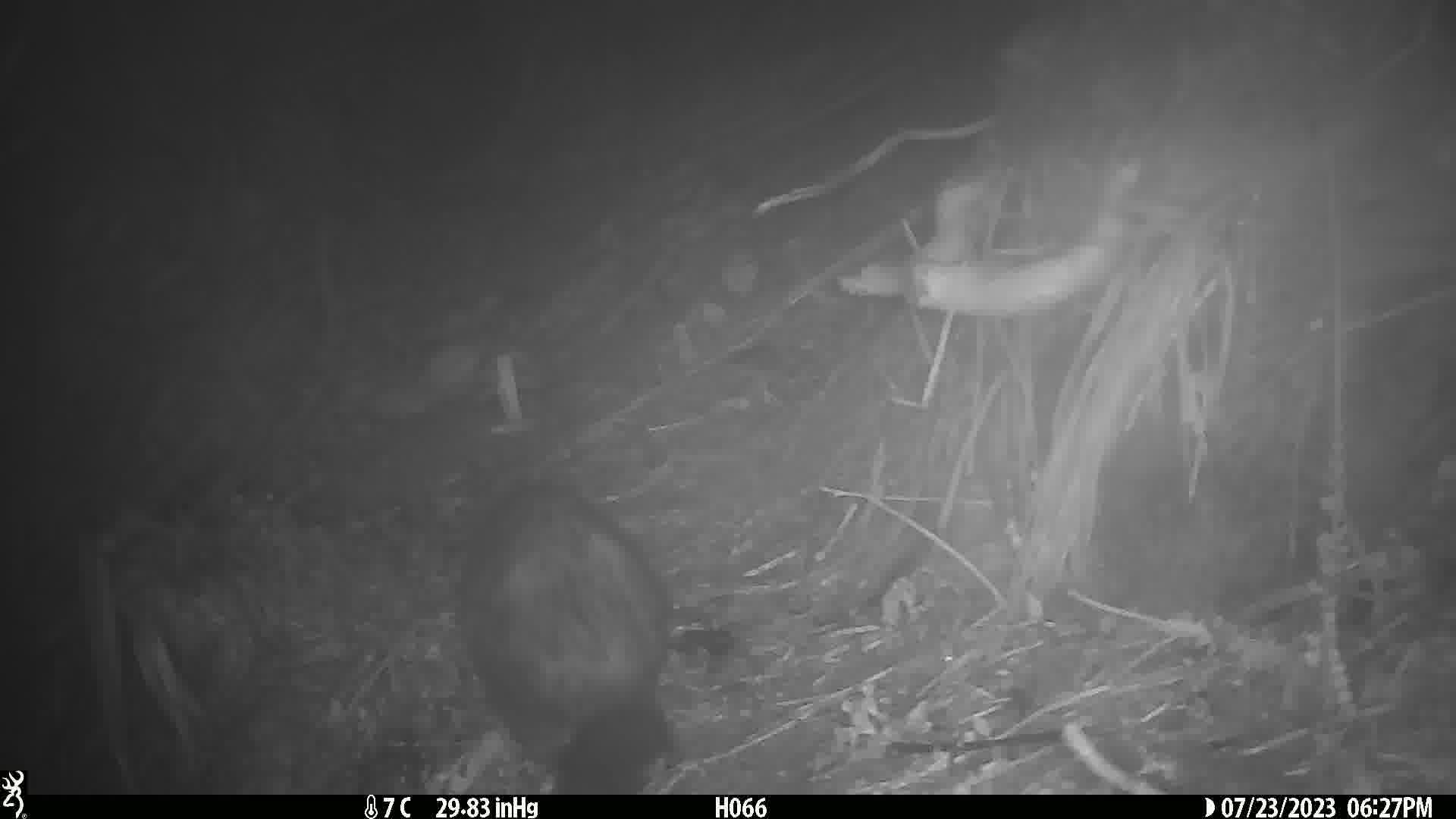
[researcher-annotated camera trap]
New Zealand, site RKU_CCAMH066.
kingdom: Animalia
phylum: Chordata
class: Mammalia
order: Diprotodontia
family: Phalangeridae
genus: Trichosurus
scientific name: Trichosurus vulpecula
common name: common brushtail possum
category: possum